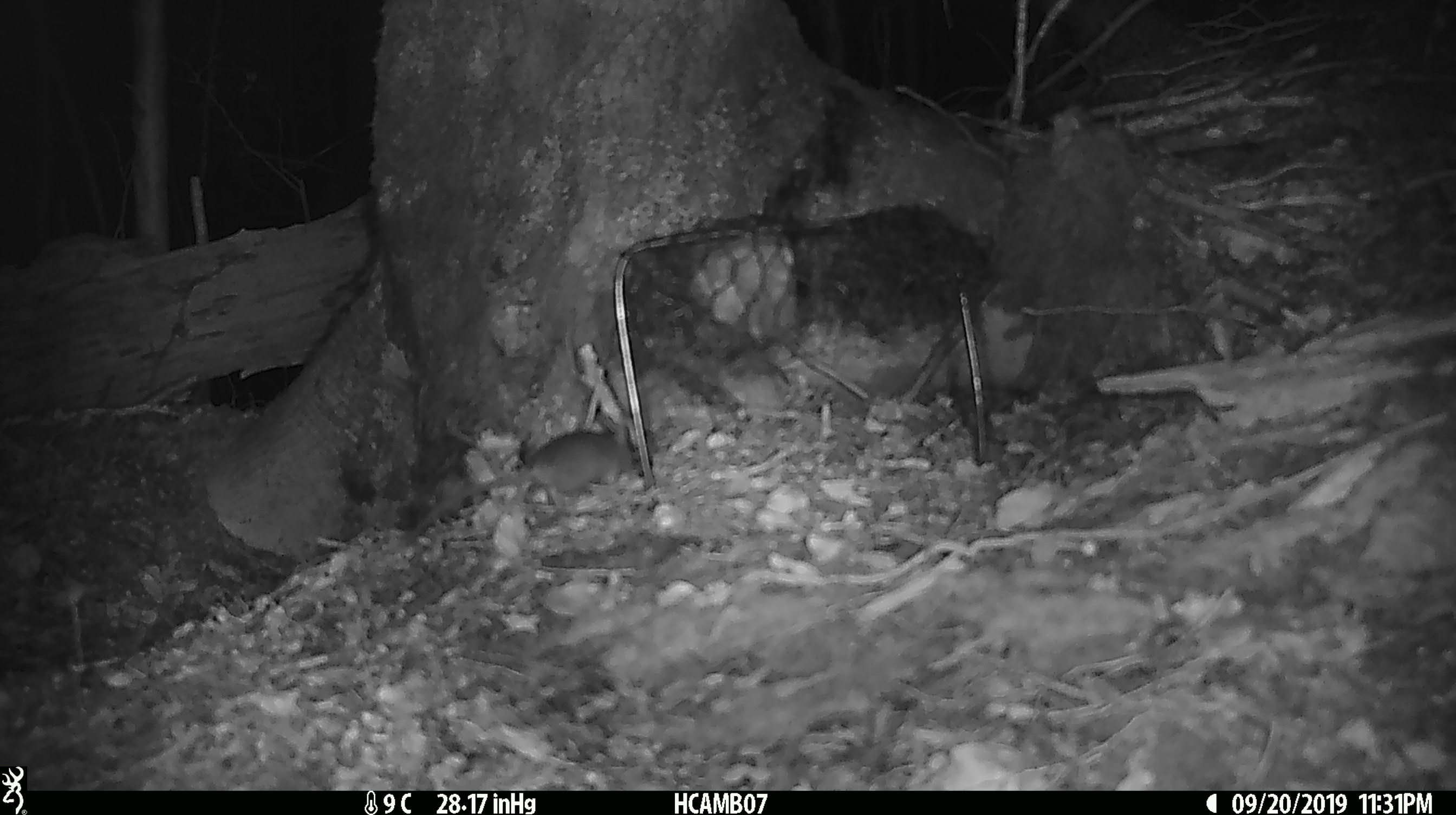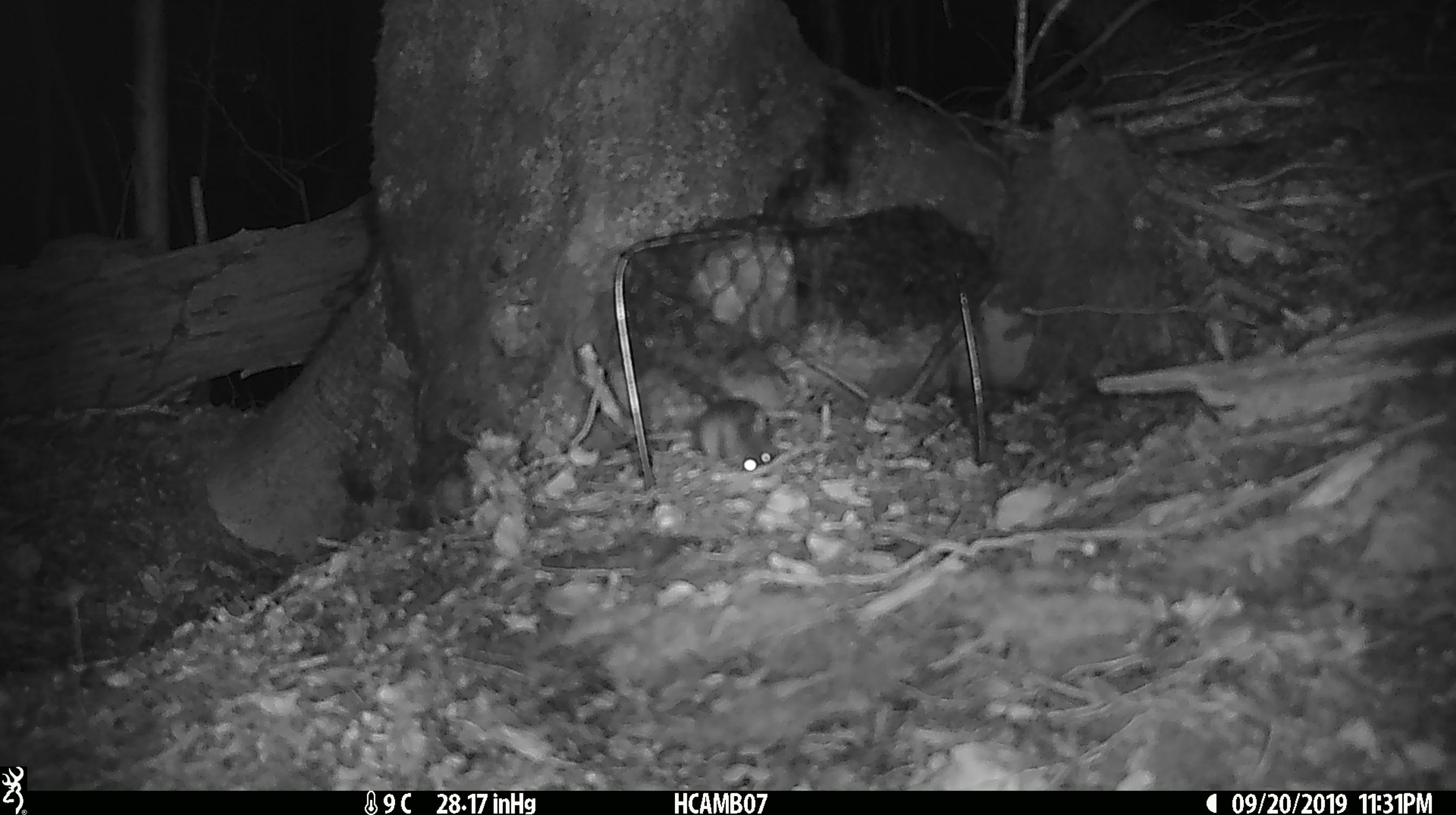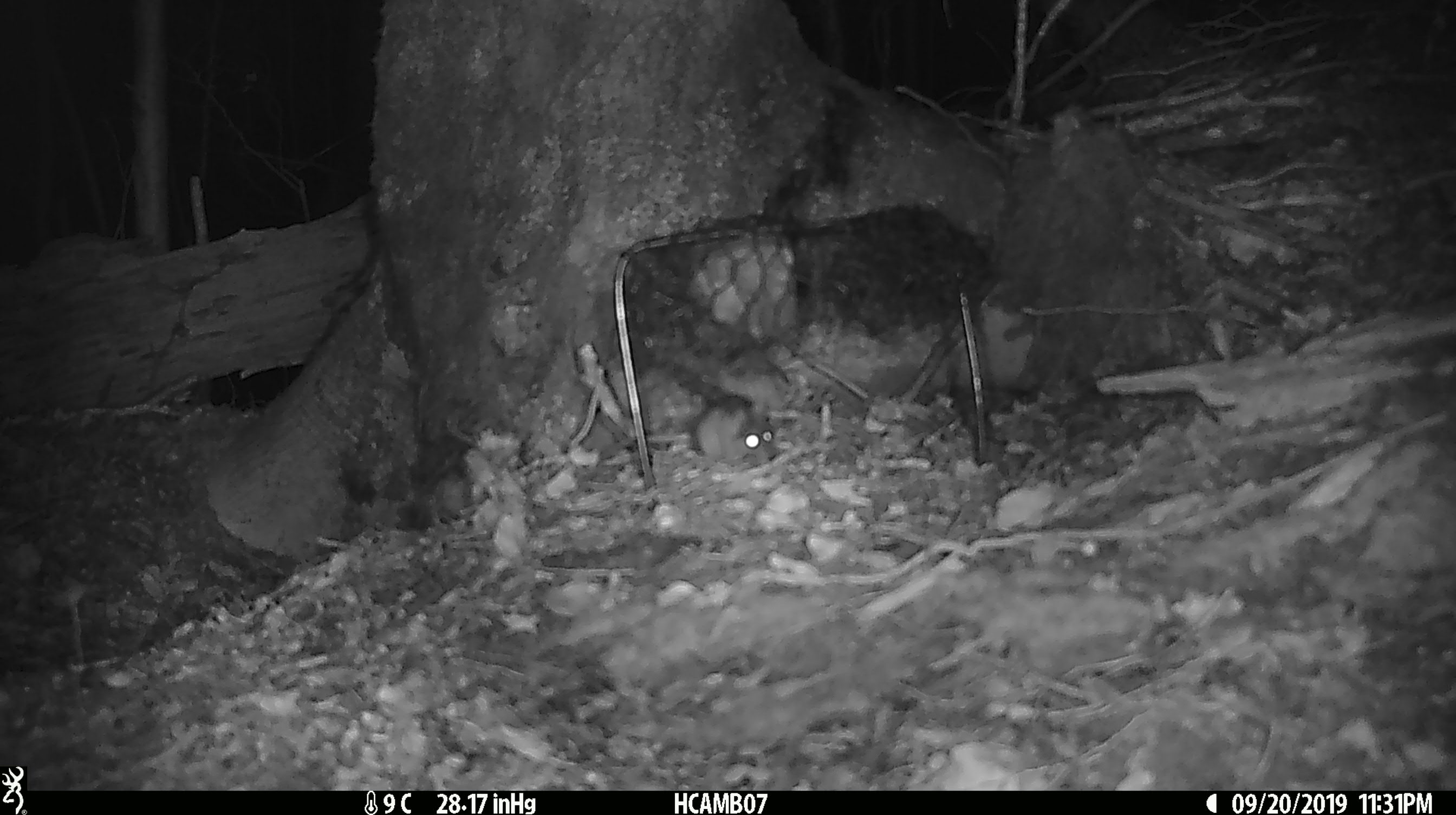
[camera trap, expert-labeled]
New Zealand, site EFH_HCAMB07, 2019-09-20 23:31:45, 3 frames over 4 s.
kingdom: Animalia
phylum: Chordata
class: Mammalia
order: Rodentia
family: Muridae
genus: Mus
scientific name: Mus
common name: mouse